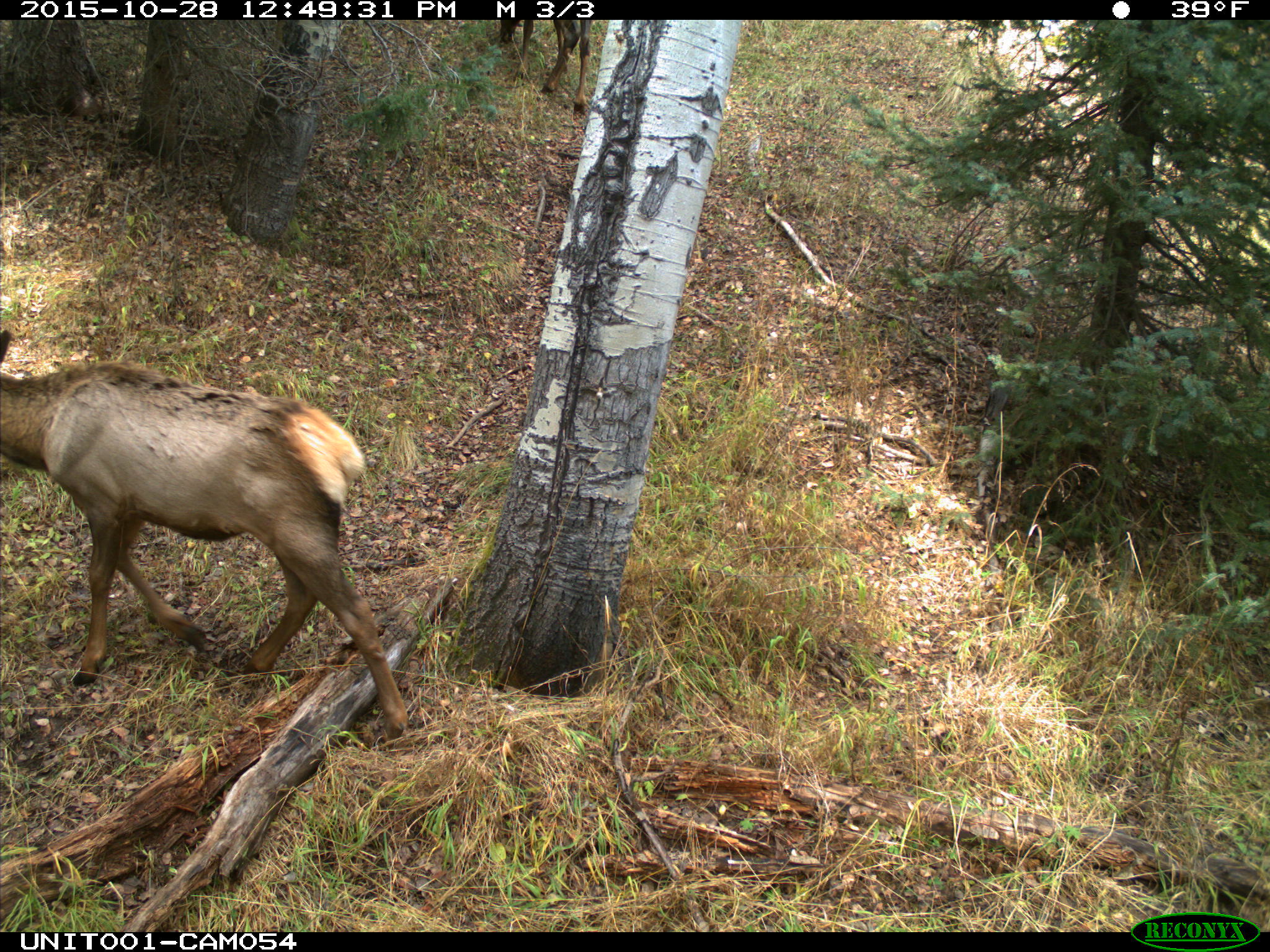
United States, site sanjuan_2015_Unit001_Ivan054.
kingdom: Animalia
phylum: Chordata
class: Mammalia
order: Artiodactyla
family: Cervidae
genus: Cervus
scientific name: Cervus elaphus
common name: red deer